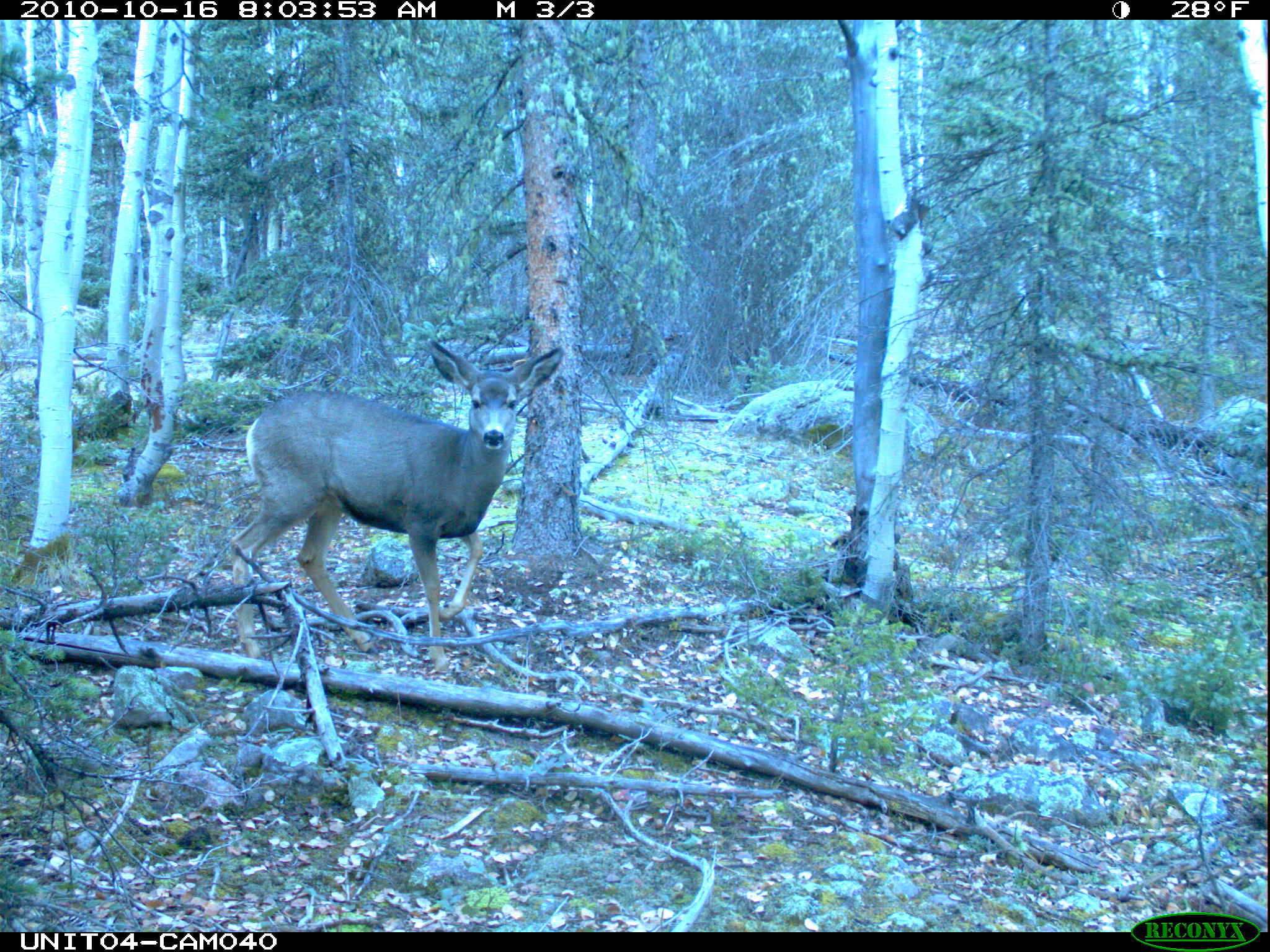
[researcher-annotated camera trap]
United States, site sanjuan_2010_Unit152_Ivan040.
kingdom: Animalia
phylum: Chordata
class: Mammalia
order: Artiodactyla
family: Cervidae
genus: Odocoileus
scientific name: Odocoileus hemionus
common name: mule deer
Odocoileus hemionus (mule deer).